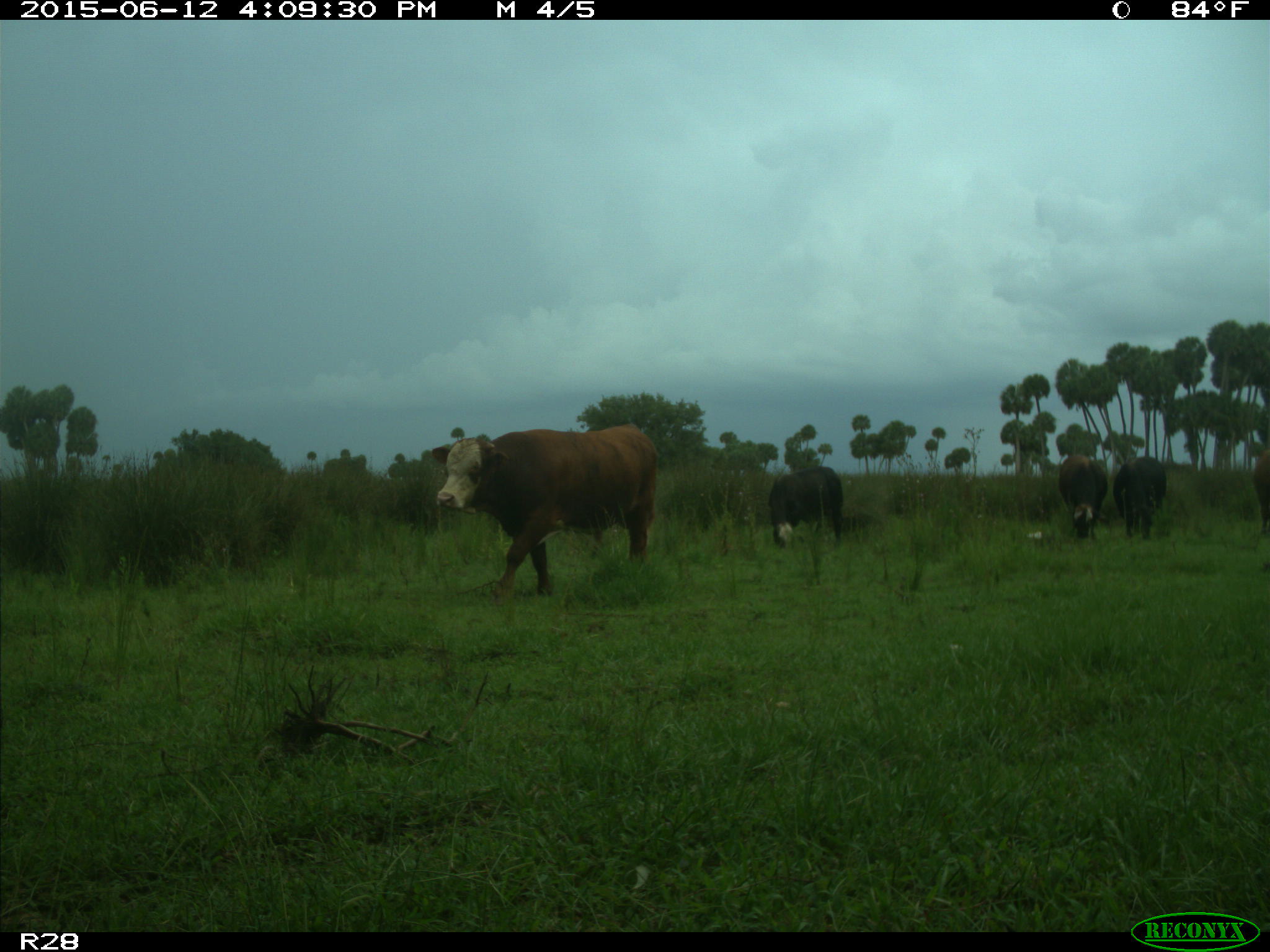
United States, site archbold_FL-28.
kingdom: Animalia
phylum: Chordata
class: Mammalia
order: Artiodactyla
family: Bovidae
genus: Bos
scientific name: Bos taurus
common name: domestic cow